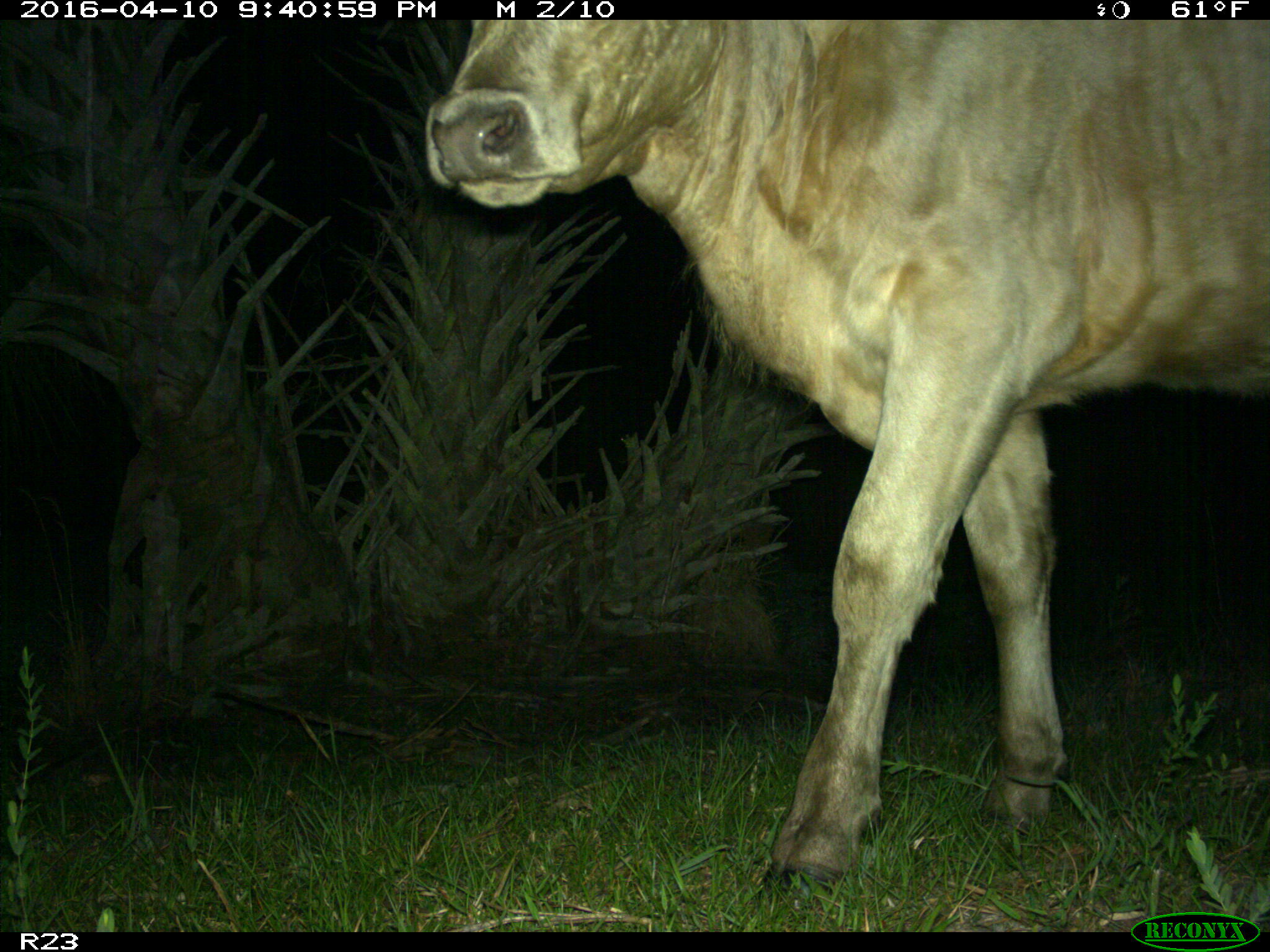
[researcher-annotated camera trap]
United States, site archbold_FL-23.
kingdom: Animalia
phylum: Chordata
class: Mammalia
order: Artiodactyla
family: Bovidae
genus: Bos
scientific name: Bos taurus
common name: domestic cow